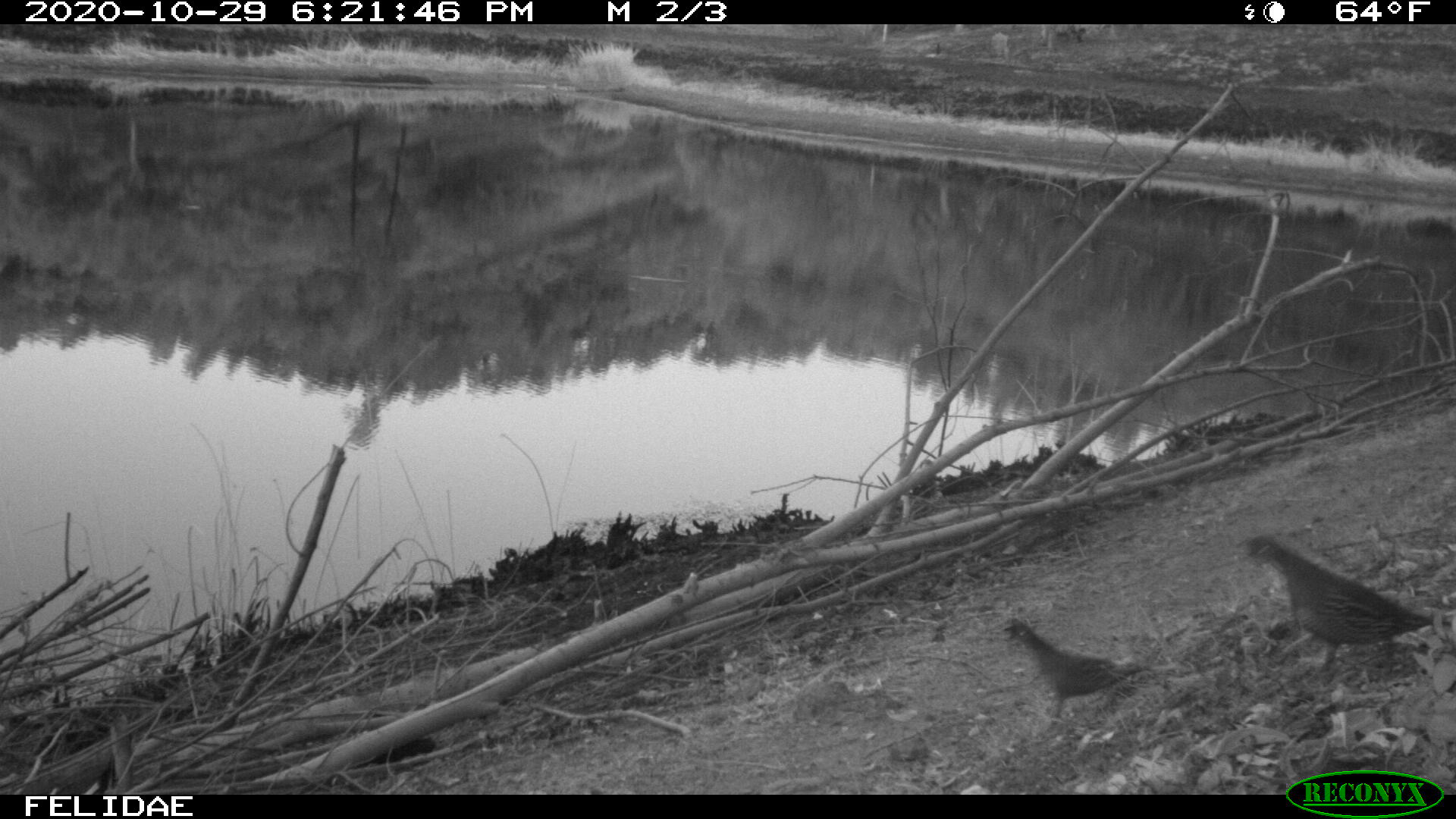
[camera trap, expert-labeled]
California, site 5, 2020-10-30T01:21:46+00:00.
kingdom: Animalia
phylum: Chordata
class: Aves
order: Galliformes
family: Odontophoridae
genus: Callipepla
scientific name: Callipepla californica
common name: california quail